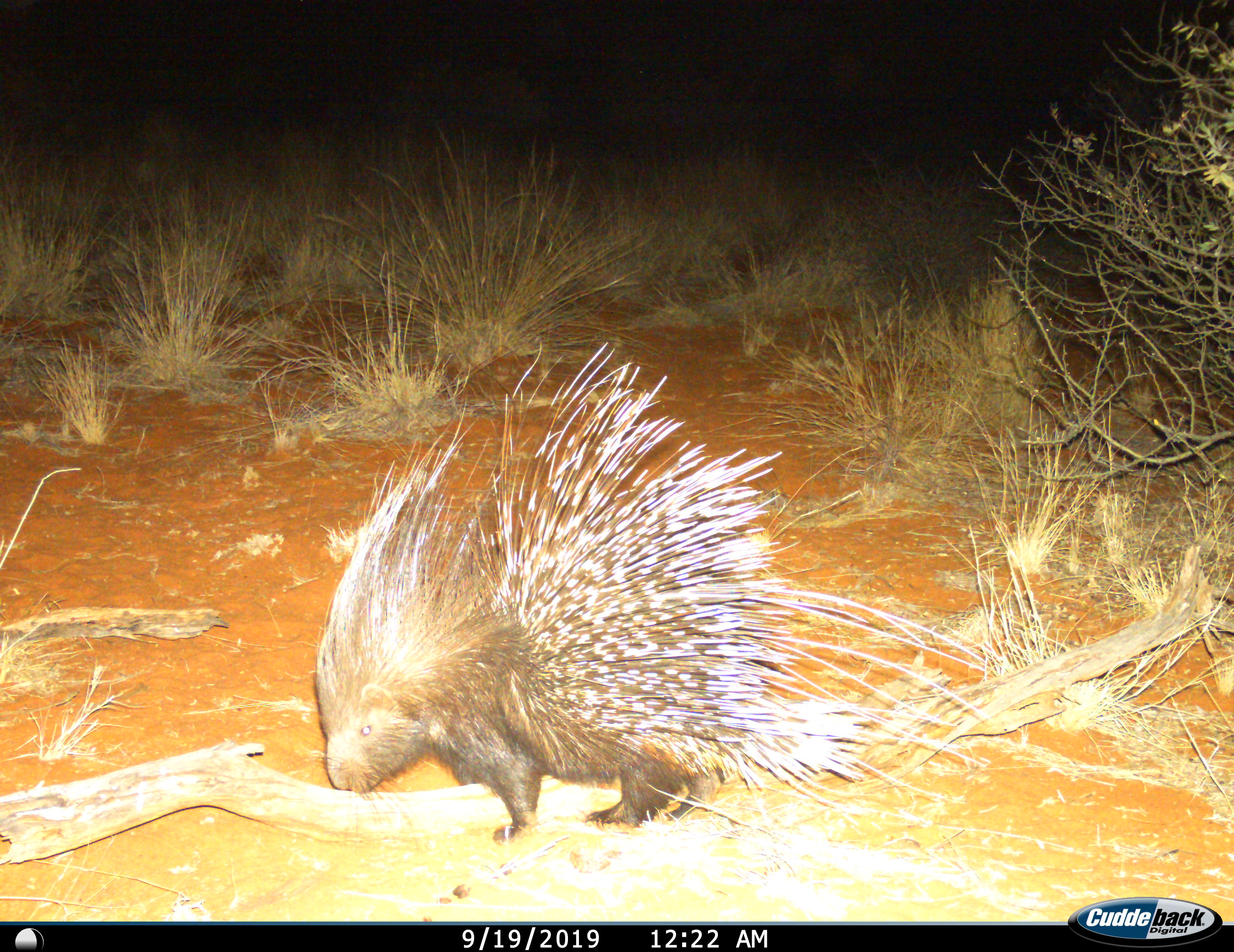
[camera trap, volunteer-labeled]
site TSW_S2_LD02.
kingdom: Animalia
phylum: Chordata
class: Mammalia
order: Rodentia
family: Hystricidae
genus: Hystrix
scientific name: Hystrix cristata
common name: crested porcupine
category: porcupine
Porcupine (crested porcupine) (Hystrix cristata), count 1. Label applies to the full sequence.